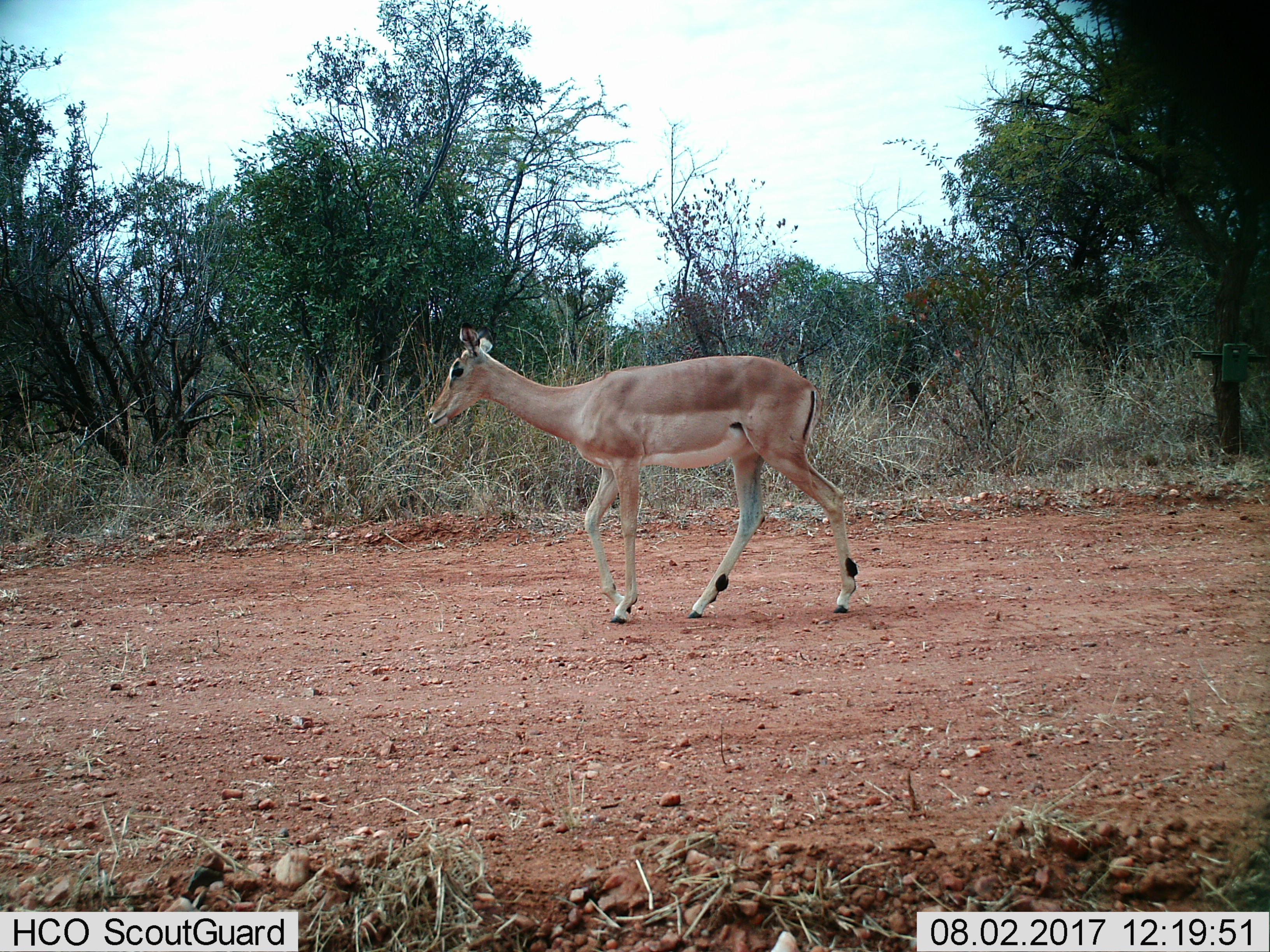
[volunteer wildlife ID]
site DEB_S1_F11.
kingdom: Animalia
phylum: Chordata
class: Mammalia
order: Artiodactyla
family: Bovidae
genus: Aepyceros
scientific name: Aepyceros melampus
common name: impala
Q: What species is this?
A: Impala (Aepyceros melampus).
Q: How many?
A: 1.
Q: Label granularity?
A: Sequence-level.